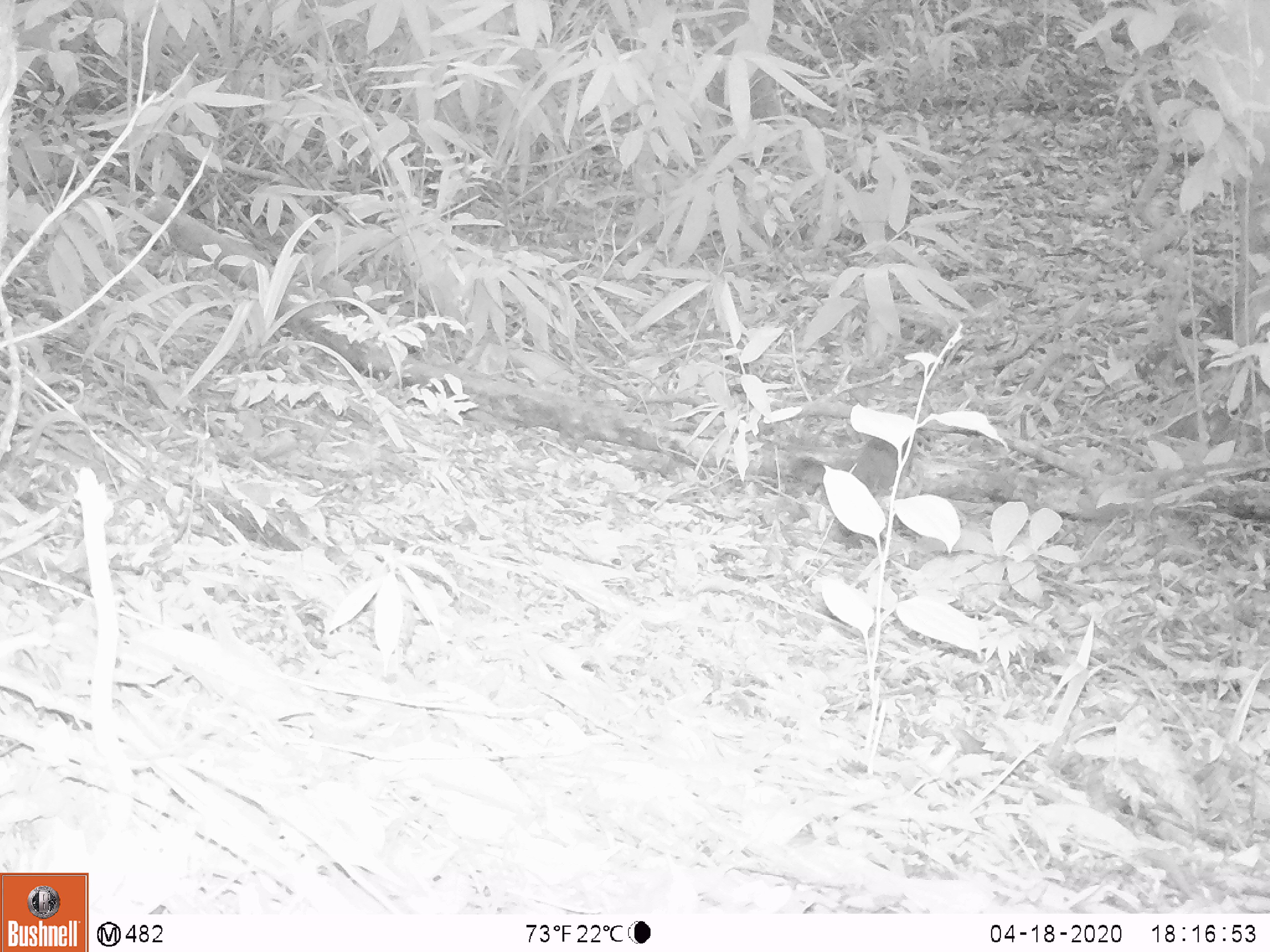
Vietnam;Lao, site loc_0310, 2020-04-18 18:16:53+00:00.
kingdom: Animalia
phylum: Chordata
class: Mammalia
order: Rodentia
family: Sciuridae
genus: Callosciurus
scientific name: Callosciurus erythraeus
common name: pallas's squirrel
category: pallass squirrel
Pallass squirrel (pallas's squirrel) (Callosciurus erythraeus). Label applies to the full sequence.